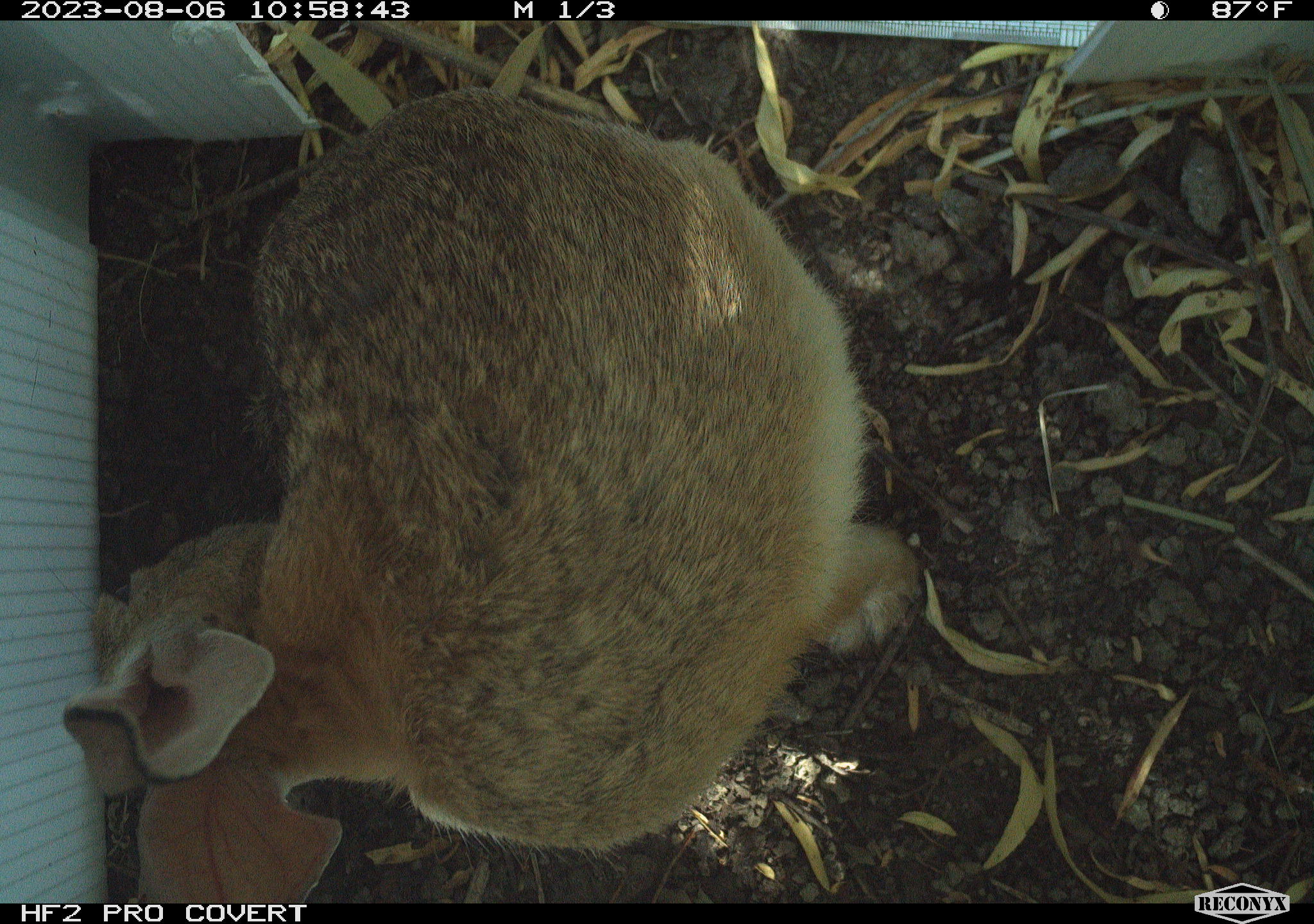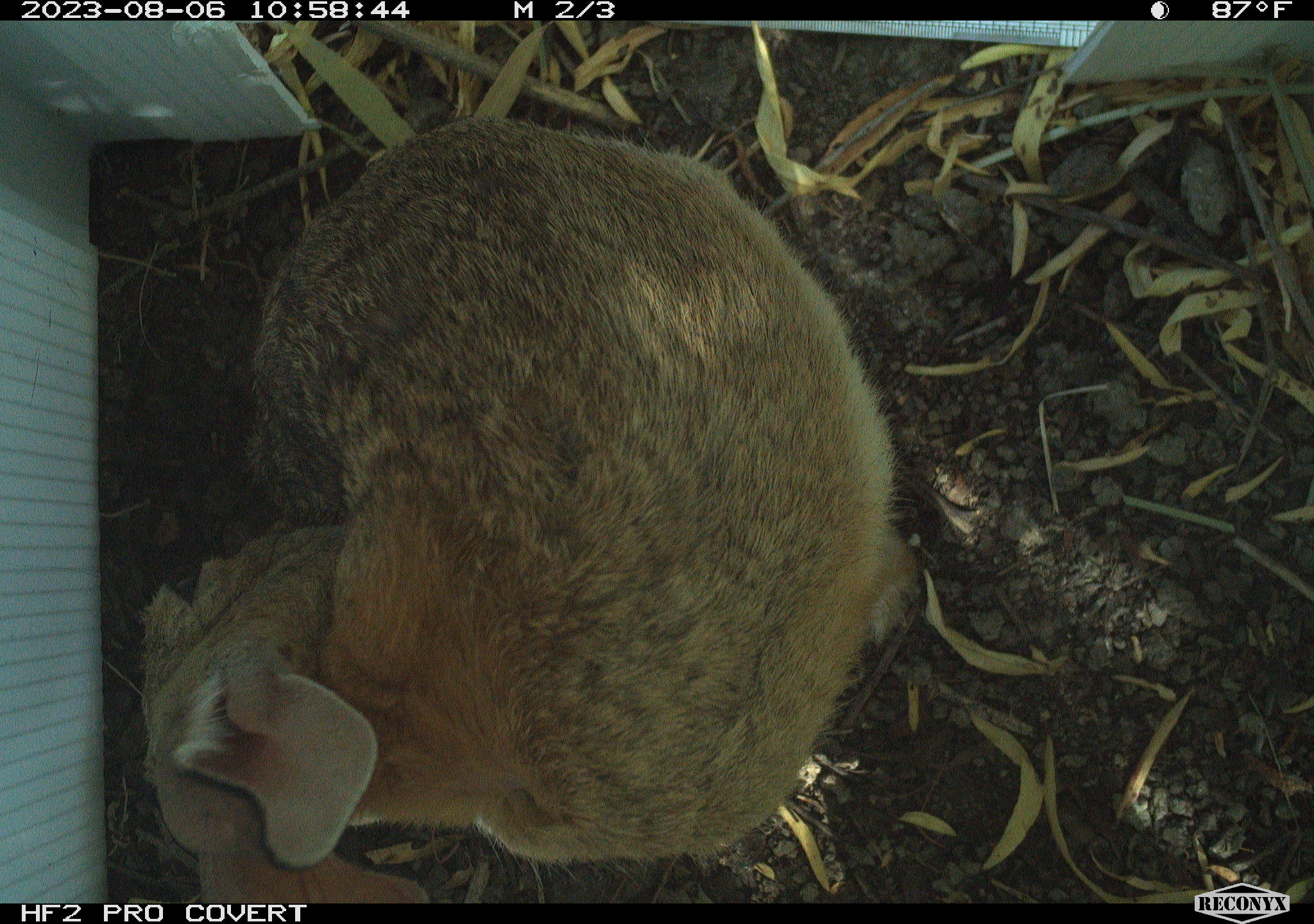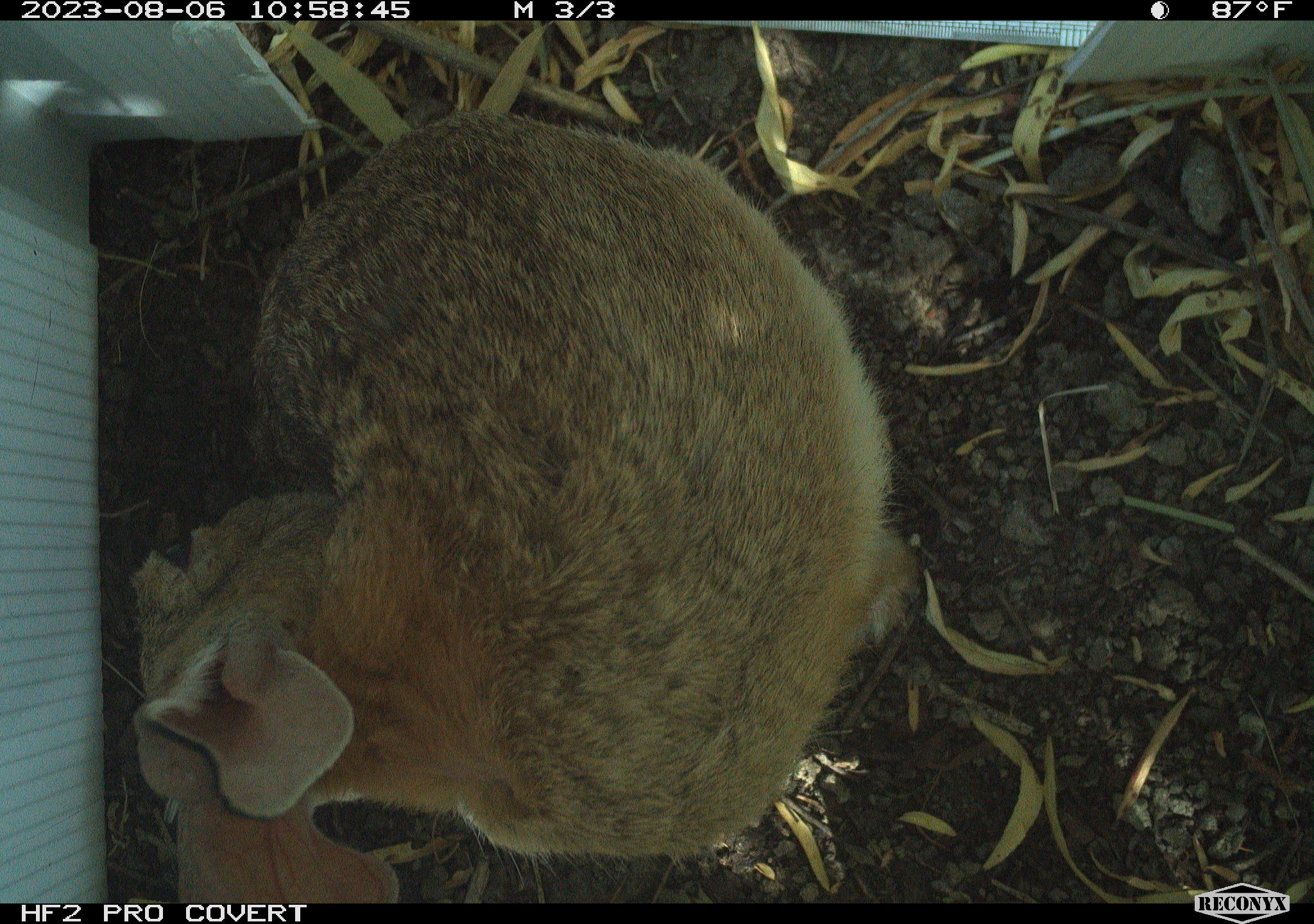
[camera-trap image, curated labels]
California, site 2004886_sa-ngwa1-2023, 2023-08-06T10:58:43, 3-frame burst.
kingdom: Animalia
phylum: Chordata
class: Mammalia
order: Lagomorpha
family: Leporidae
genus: Sylvilagus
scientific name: Sylvilagus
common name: cottontail rabbits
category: sylvilagus species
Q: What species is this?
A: Sylvilagus species (cottontail rabbits) (Sylvilagus).